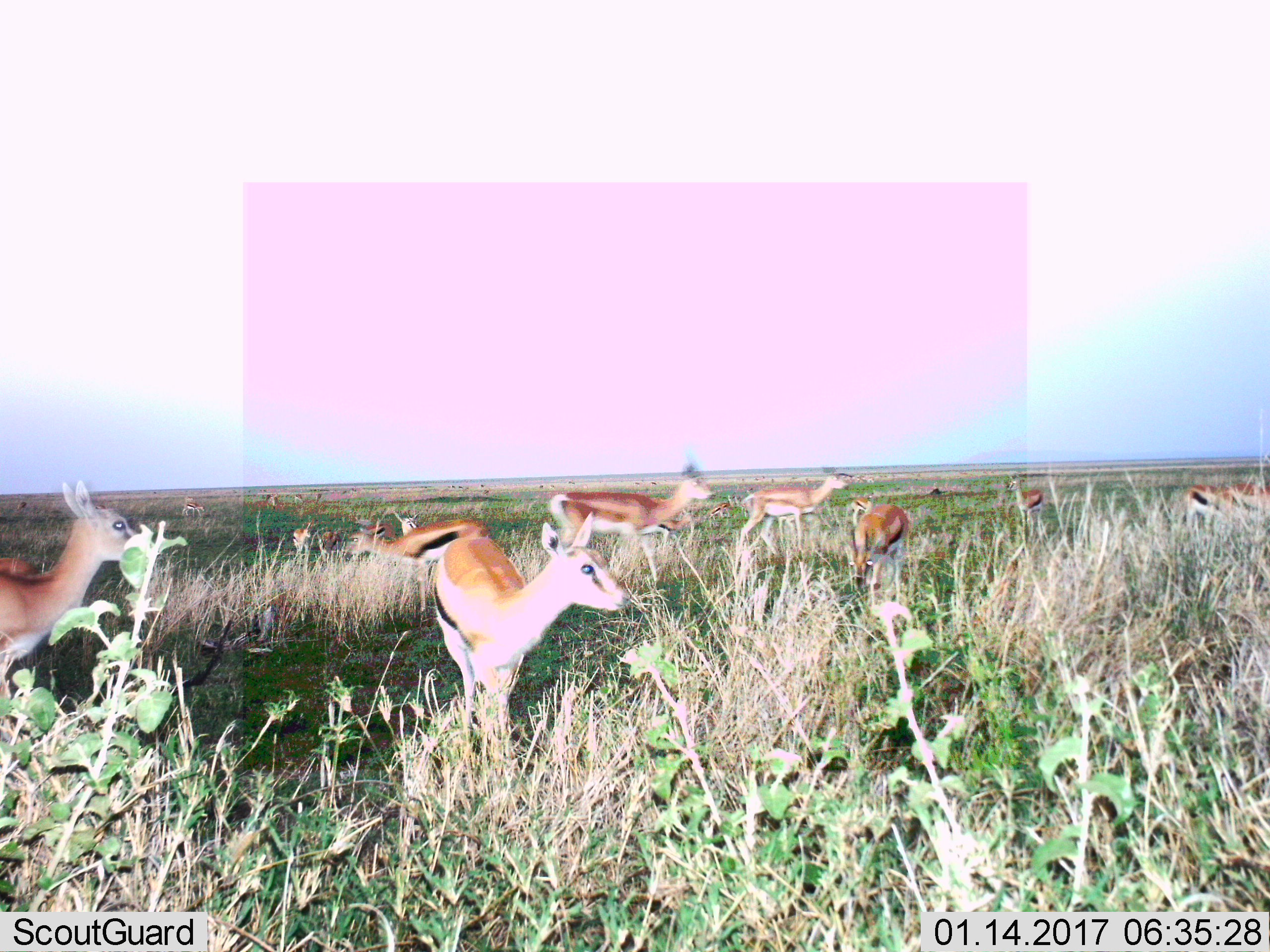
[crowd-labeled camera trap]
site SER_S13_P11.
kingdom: Animalia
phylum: Chordata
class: Mammalia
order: Artiodactyla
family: Bovidae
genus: Eudorcas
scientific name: Eudorcas thomsonii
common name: thomson's gazelle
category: gazellethomsons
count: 11-50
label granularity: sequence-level